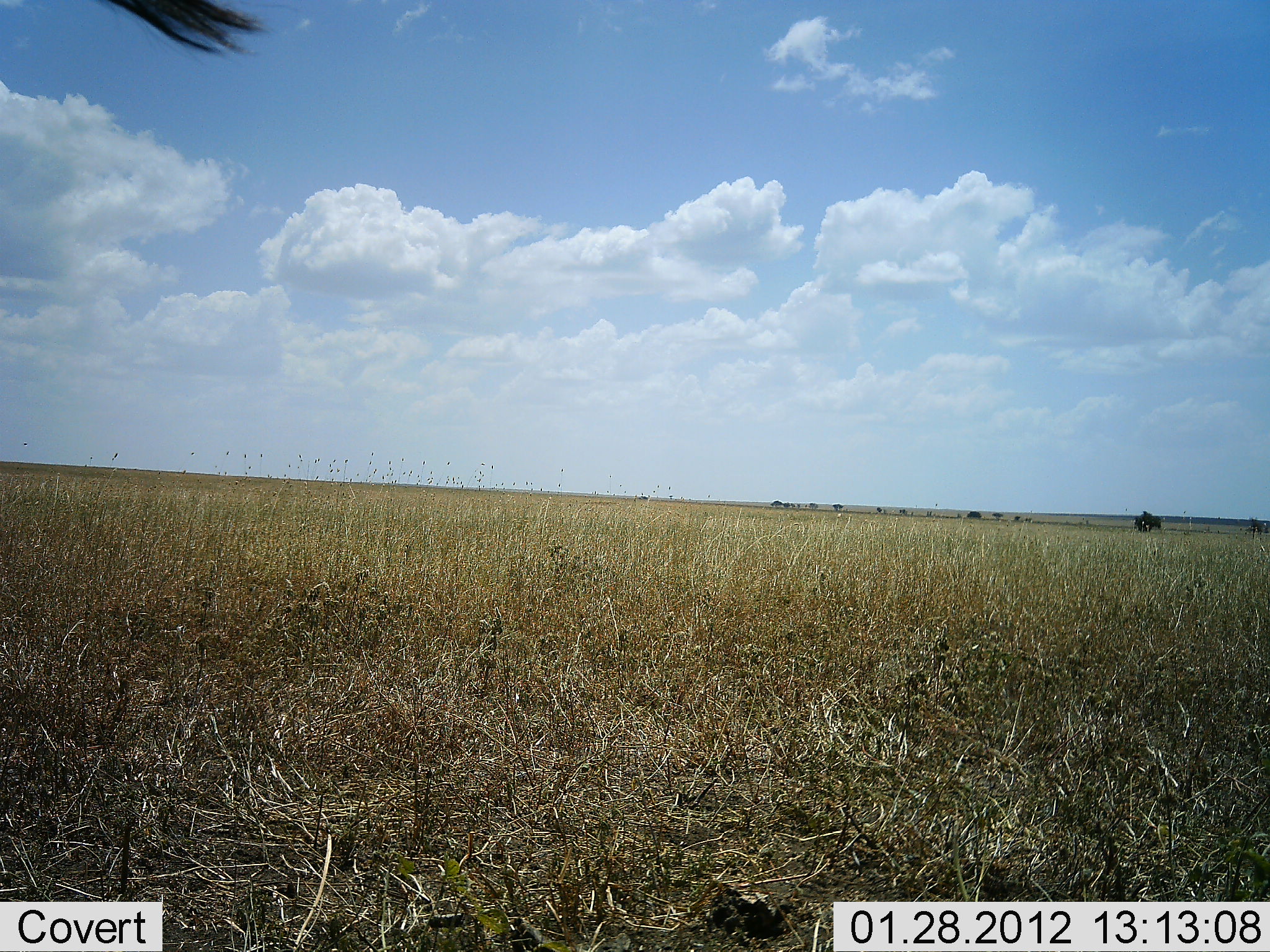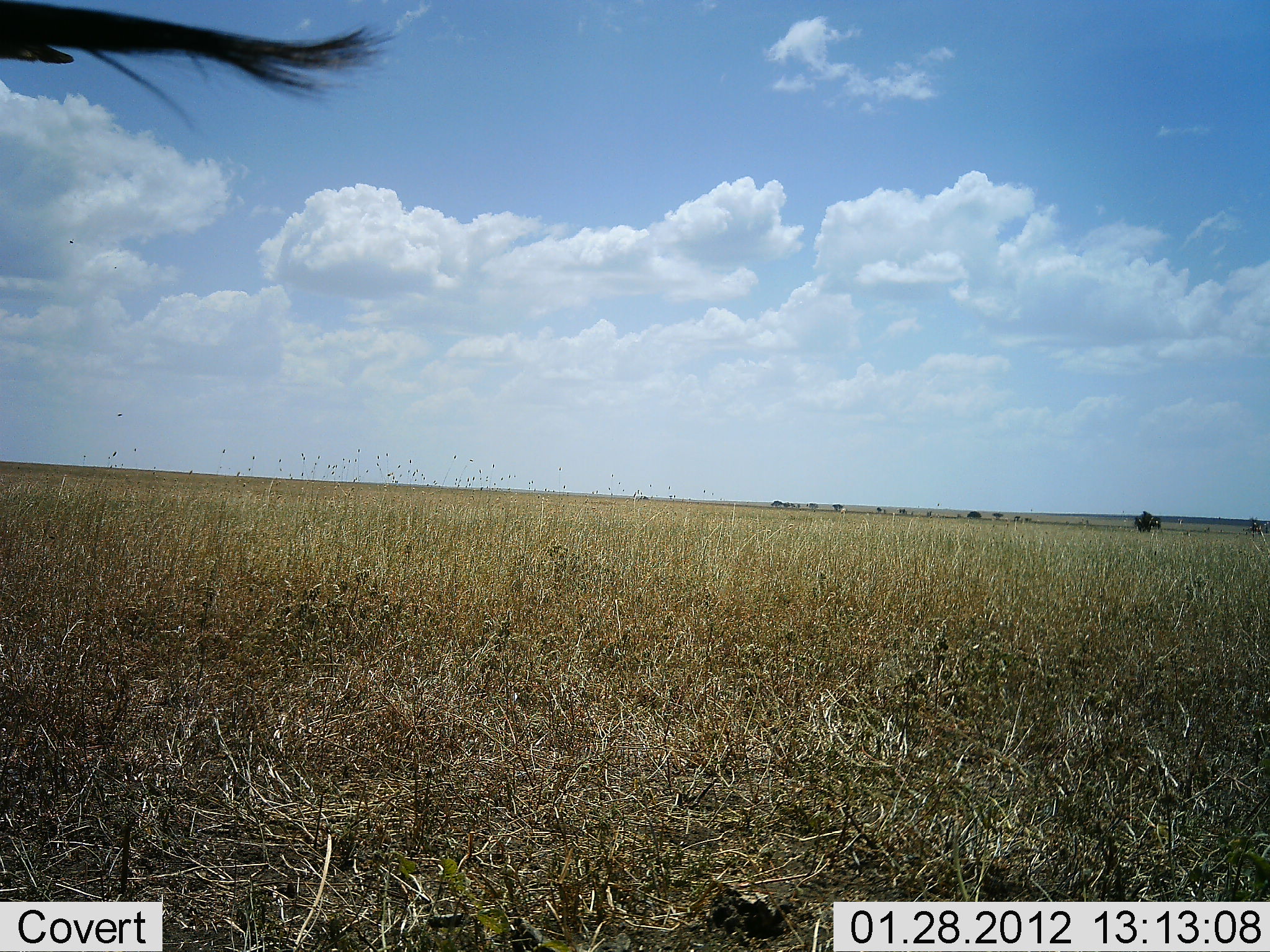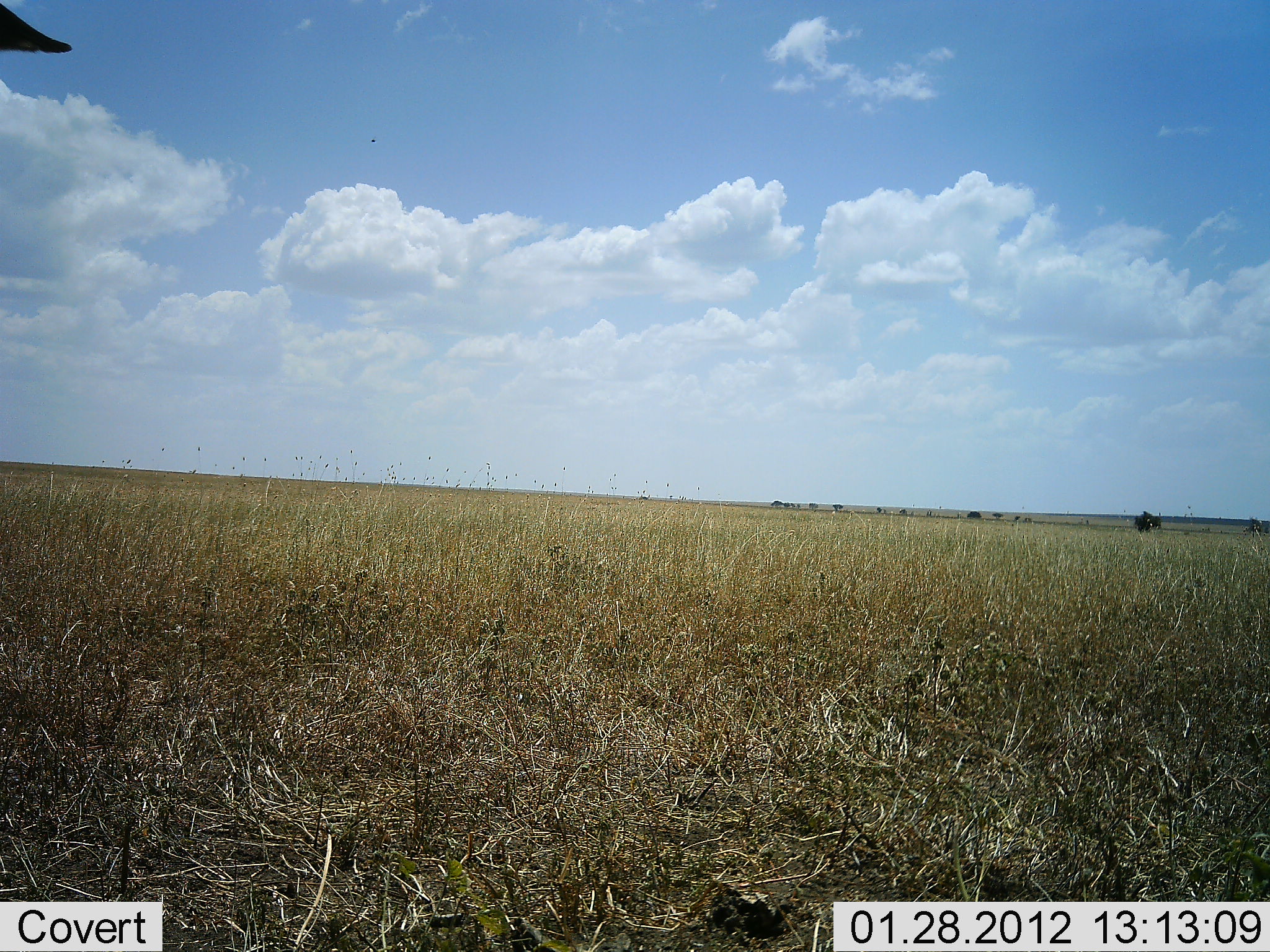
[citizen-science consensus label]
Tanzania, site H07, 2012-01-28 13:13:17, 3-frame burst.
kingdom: Animalia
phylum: Chordata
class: Mammalia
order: Artiodactyla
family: Bovidae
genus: Connochaetes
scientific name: Connochaetes taurinus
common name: blue wildebeest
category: wildebeest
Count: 1.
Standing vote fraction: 78%.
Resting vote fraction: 0%.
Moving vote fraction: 11%.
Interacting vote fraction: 0%.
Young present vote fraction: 0%.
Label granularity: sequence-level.